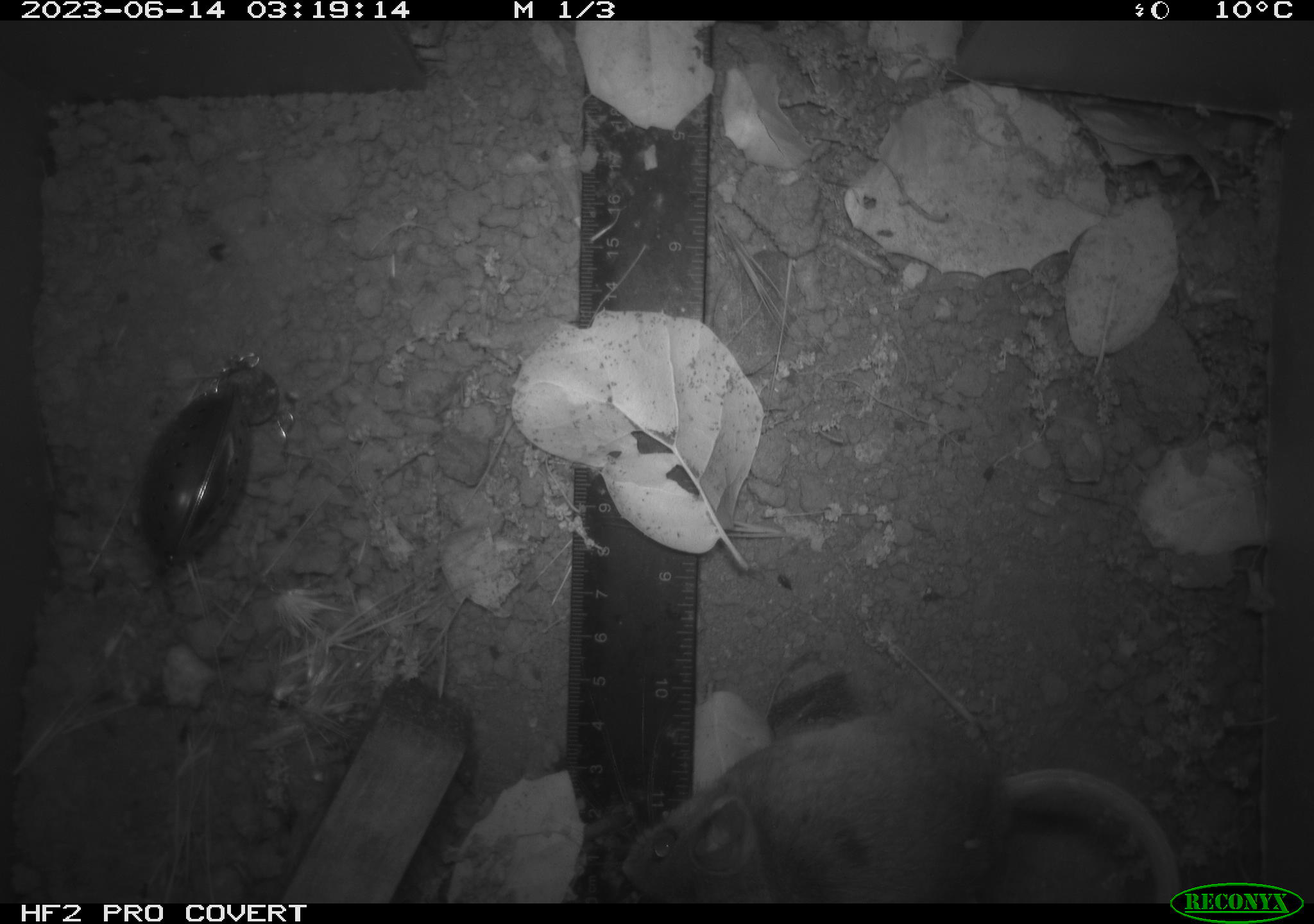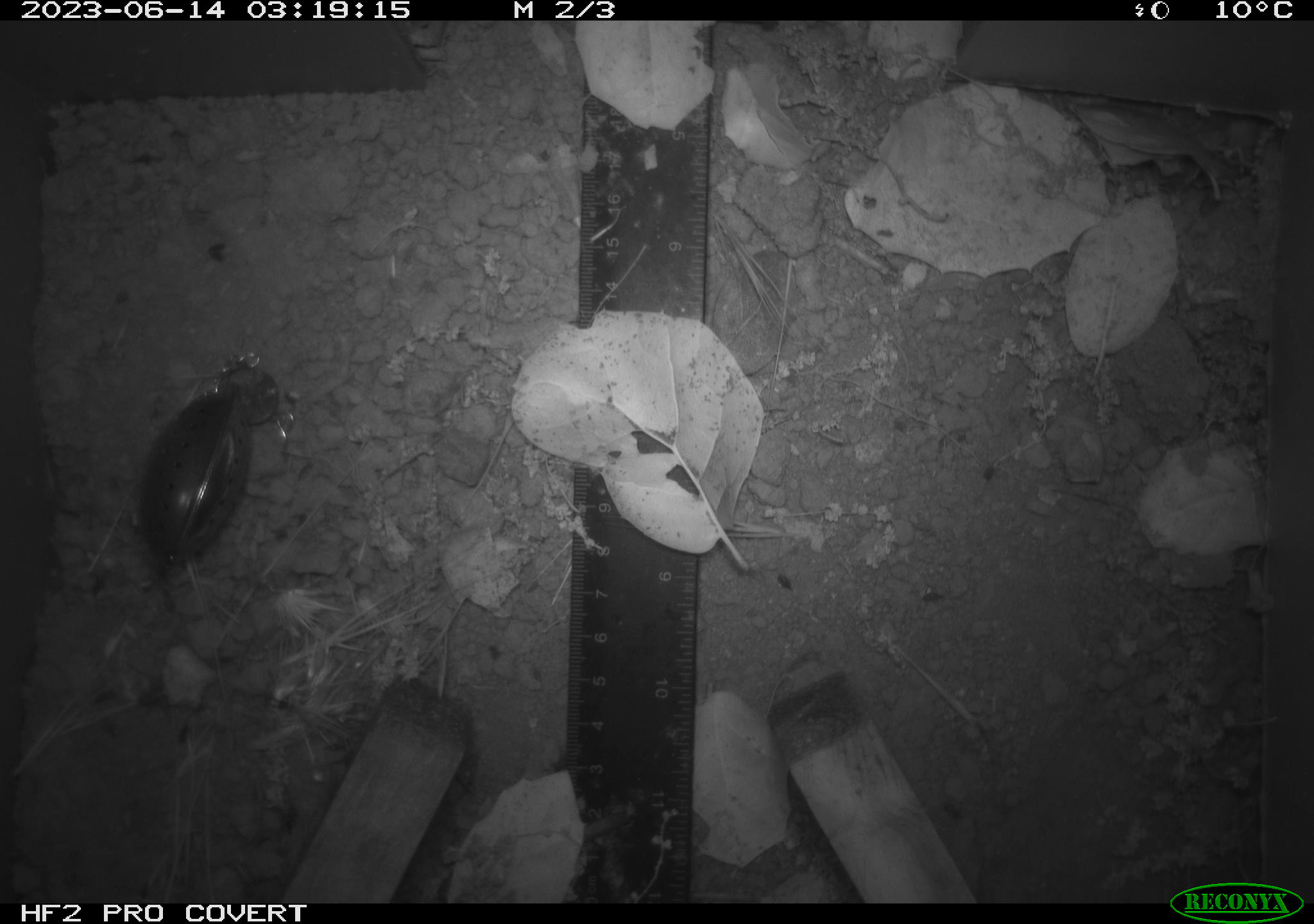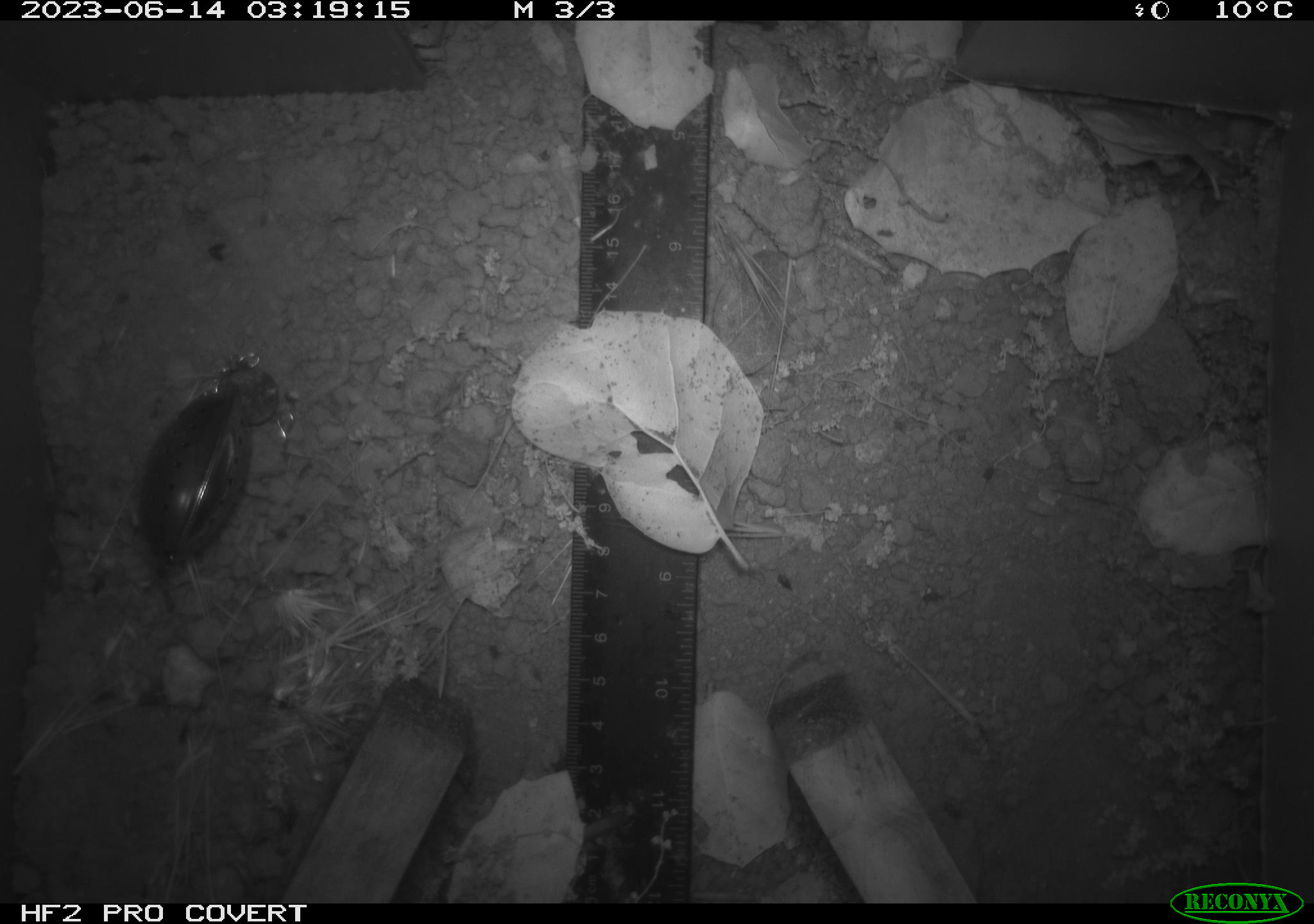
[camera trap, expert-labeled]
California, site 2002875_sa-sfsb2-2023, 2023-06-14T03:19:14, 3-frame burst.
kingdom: Animalia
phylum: Chordata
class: Mammalia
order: Rodentia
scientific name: Rodentia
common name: mouse species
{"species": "mouse species (Rodentia)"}